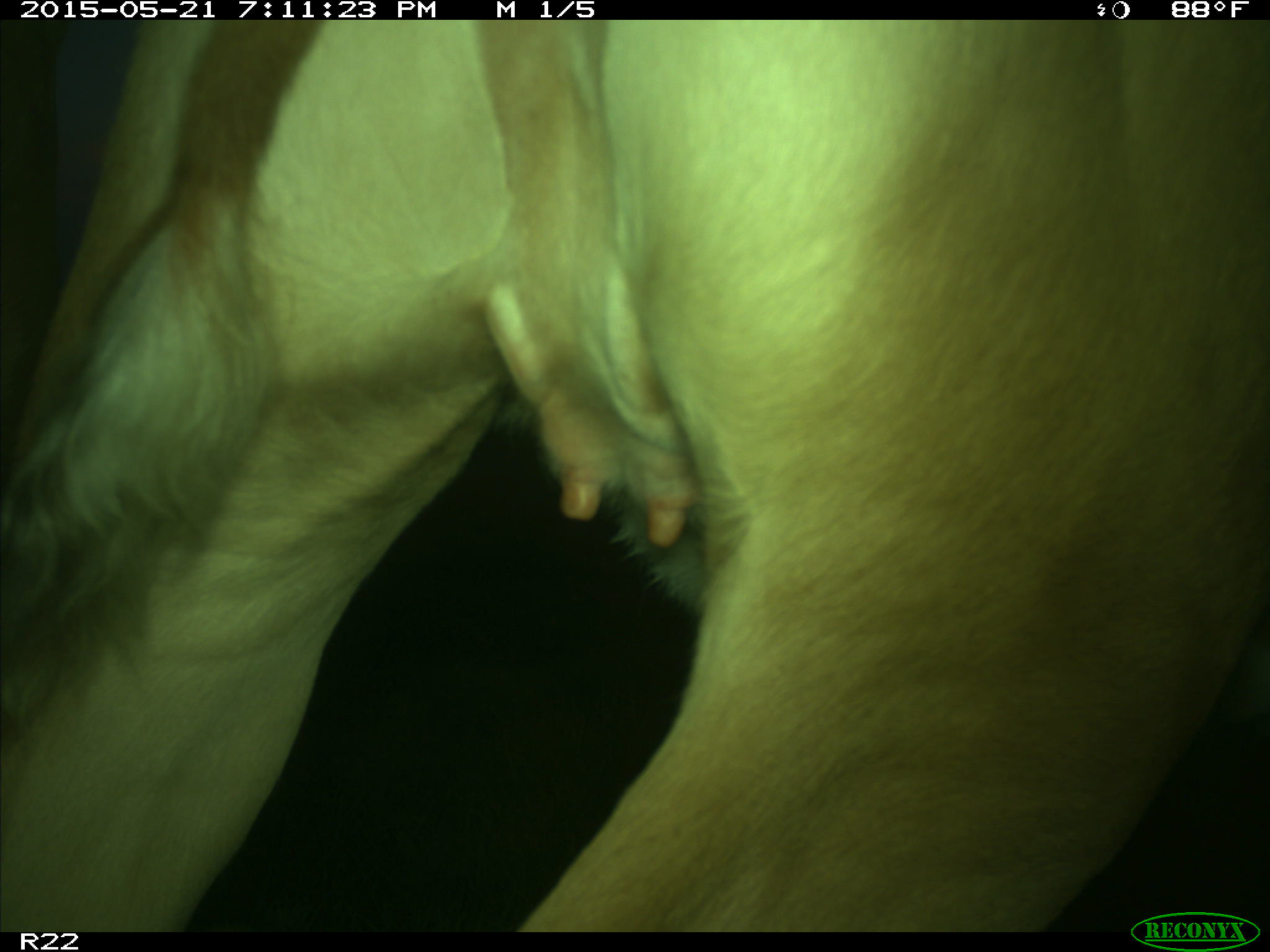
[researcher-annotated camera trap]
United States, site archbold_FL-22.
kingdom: Animalia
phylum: Chordata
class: Mammalia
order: Artiodactyla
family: Bovidae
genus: Bos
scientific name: Bos taurus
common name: domestic cow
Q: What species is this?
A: Bos taurus (domestic cow).